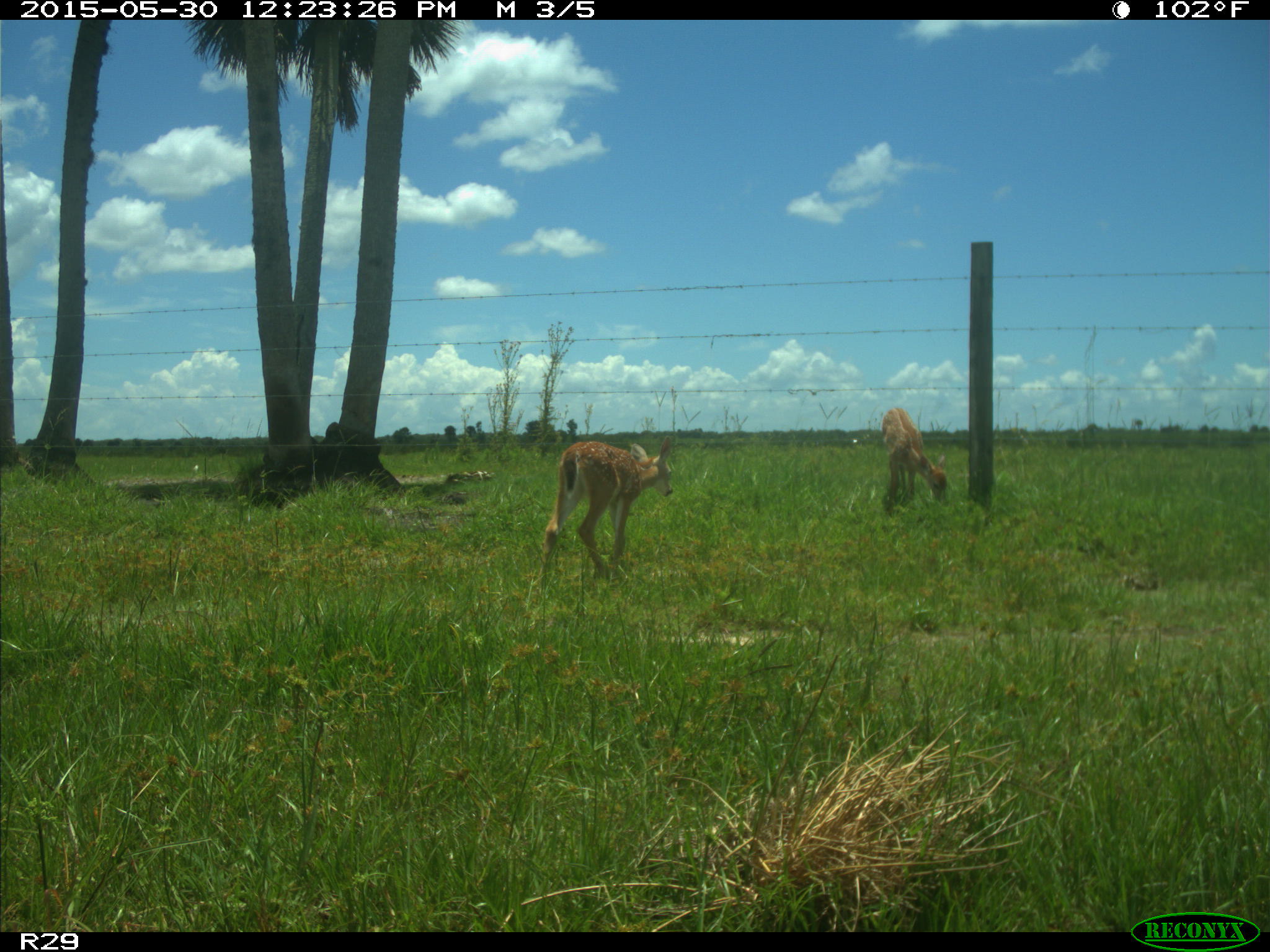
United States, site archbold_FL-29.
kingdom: Animalia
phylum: Chordata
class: Mammalia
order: Artiodactyla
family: Cervidae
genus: Odocoileus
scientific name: Odocoileus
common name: deer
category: unidentified deer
Unidentified deer (deer) (Odocoileus).